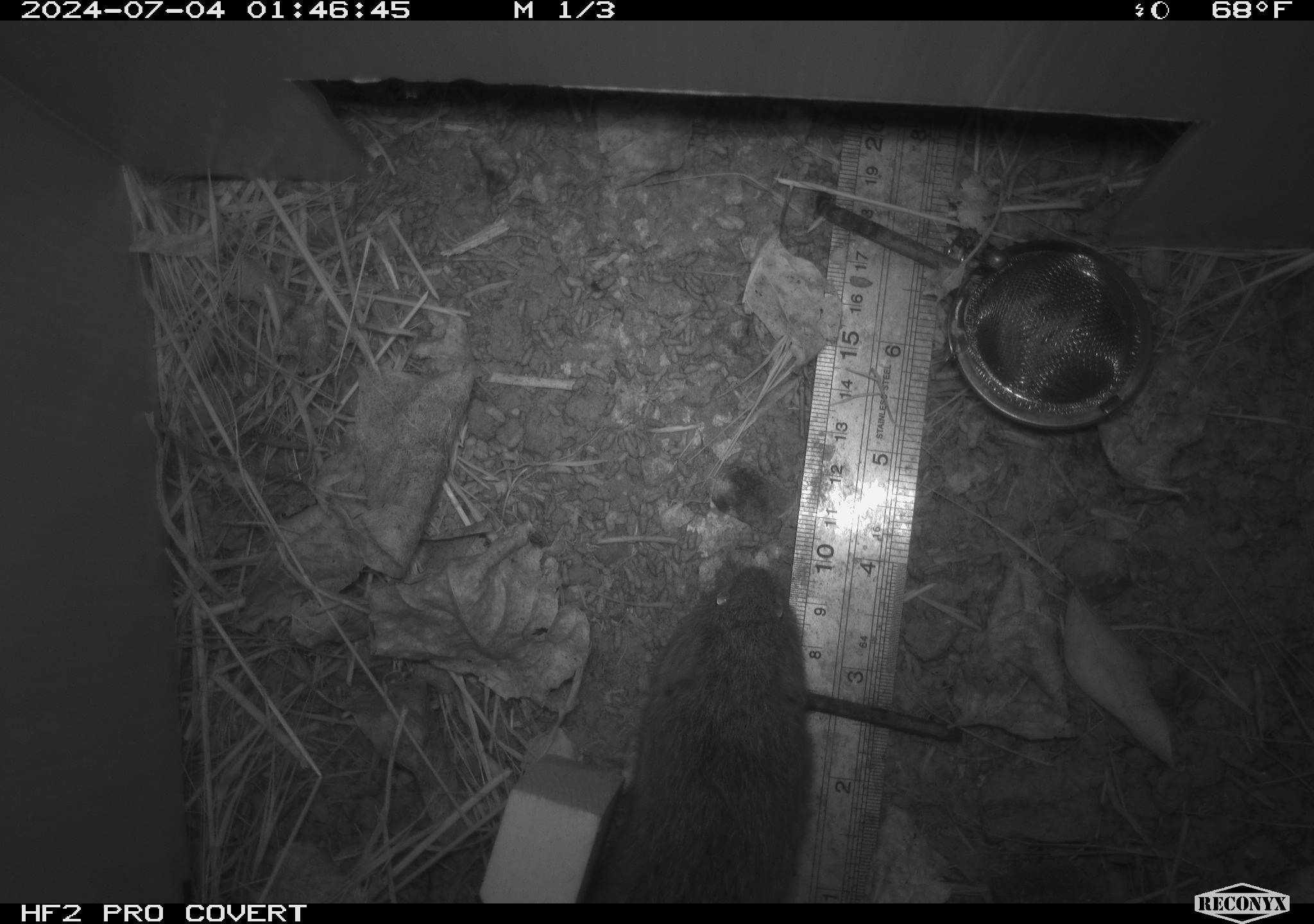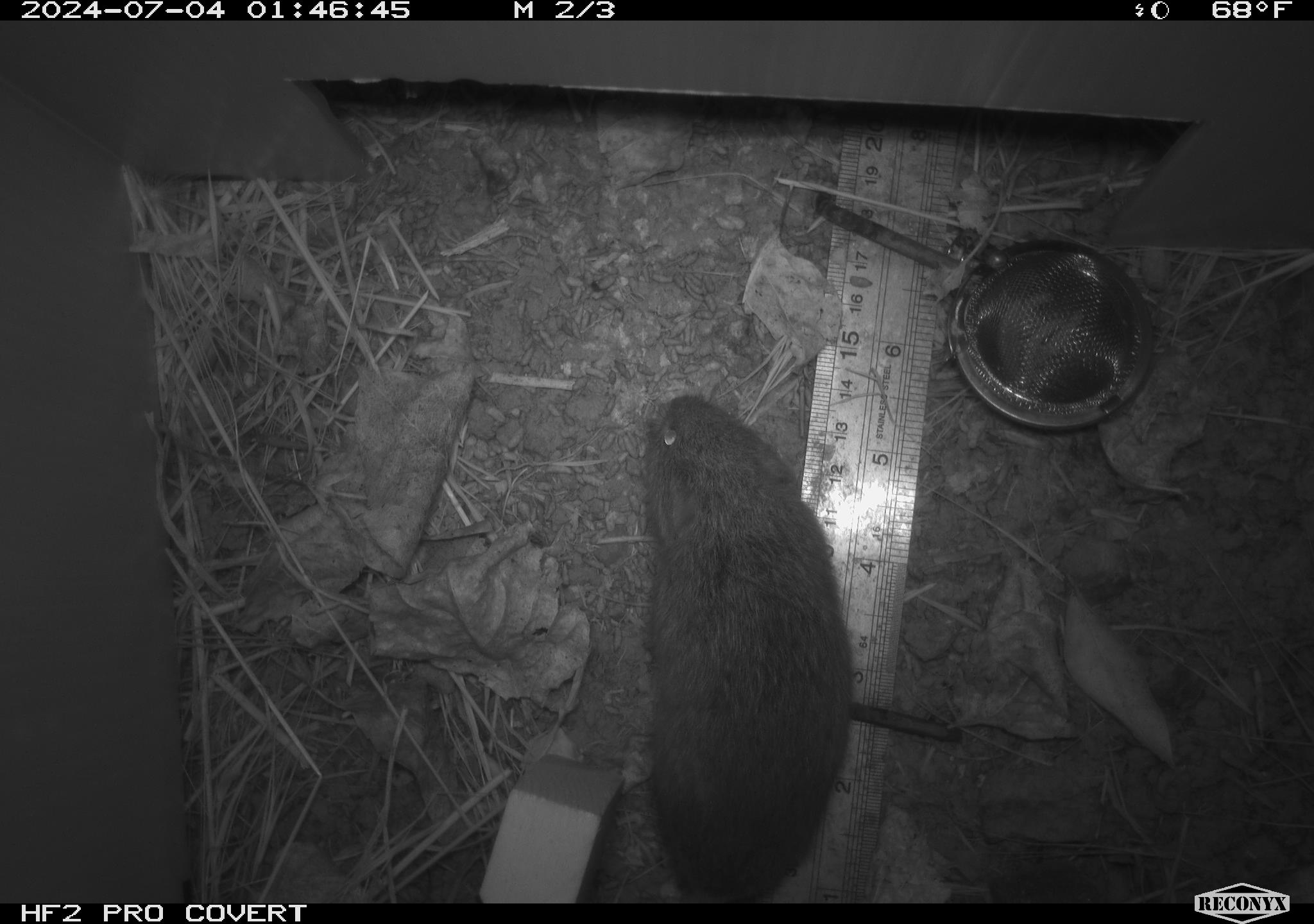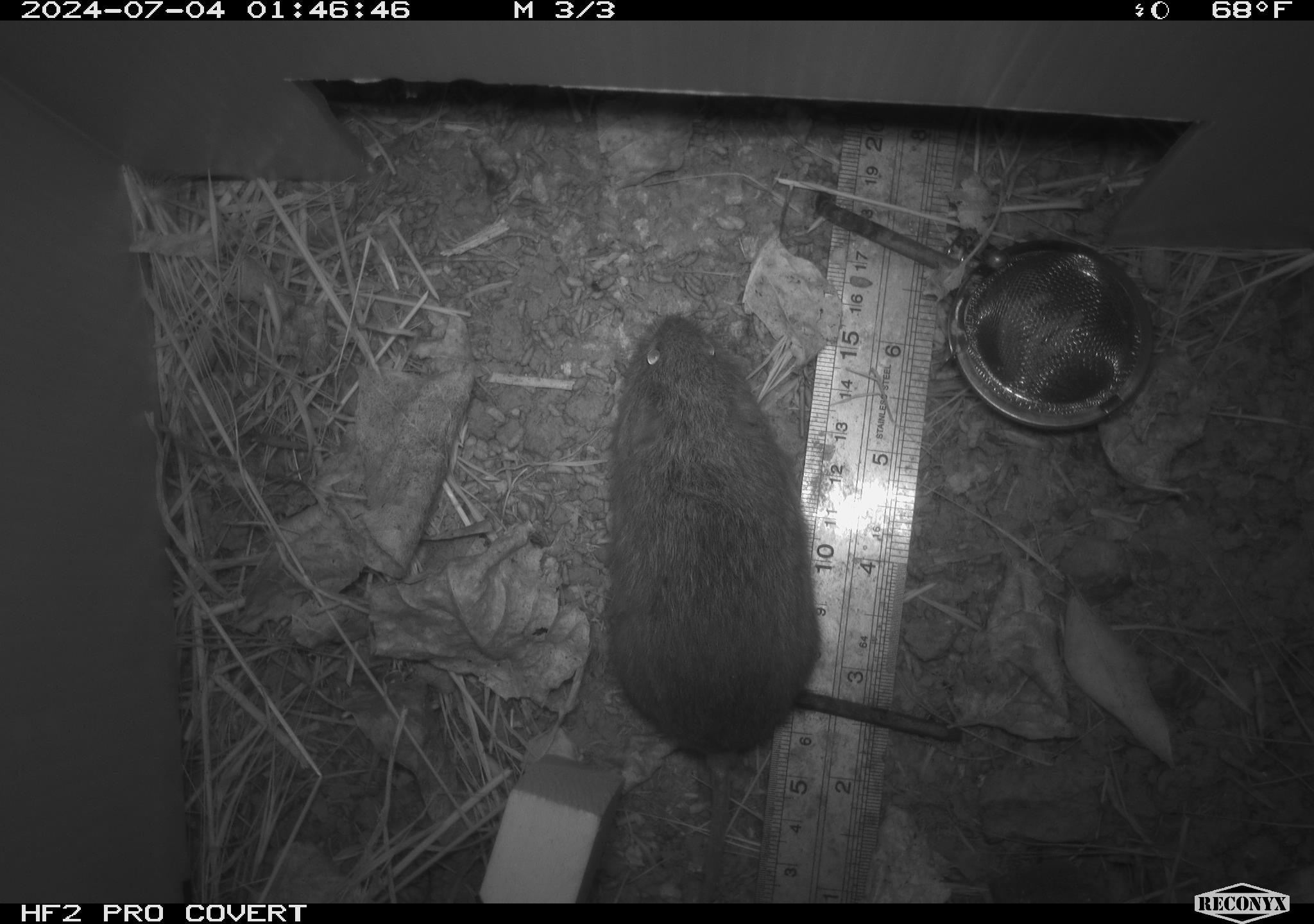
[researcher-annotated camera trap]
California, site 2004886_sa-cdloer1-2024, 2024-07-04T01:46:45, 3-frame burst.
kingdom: Animalia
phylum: Chordata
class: Mammalia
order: Rodentia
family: Cricetidae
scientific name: Arvicolinae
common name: voles, lemmings, and muskrats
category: arvicolinae subfamily